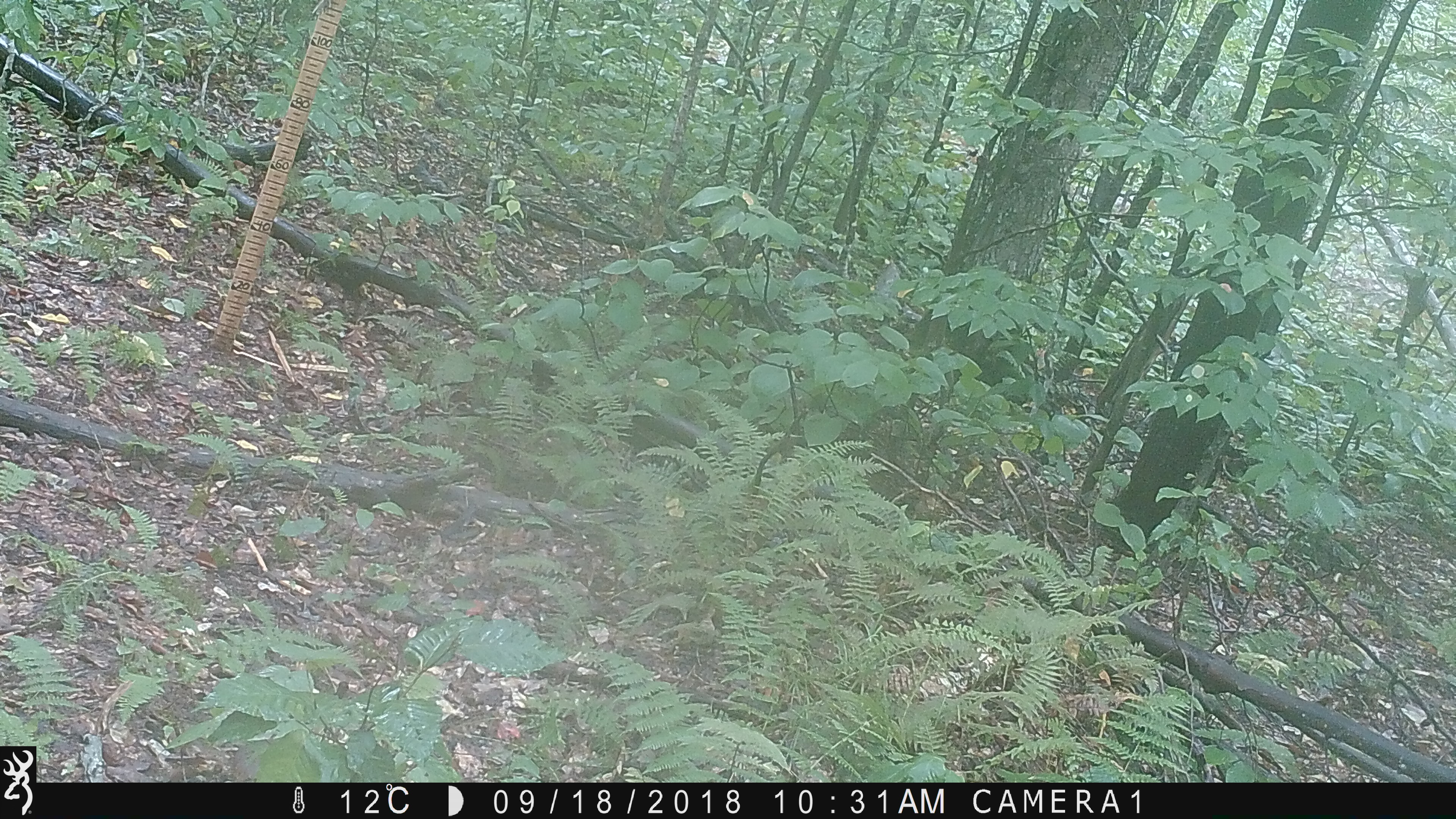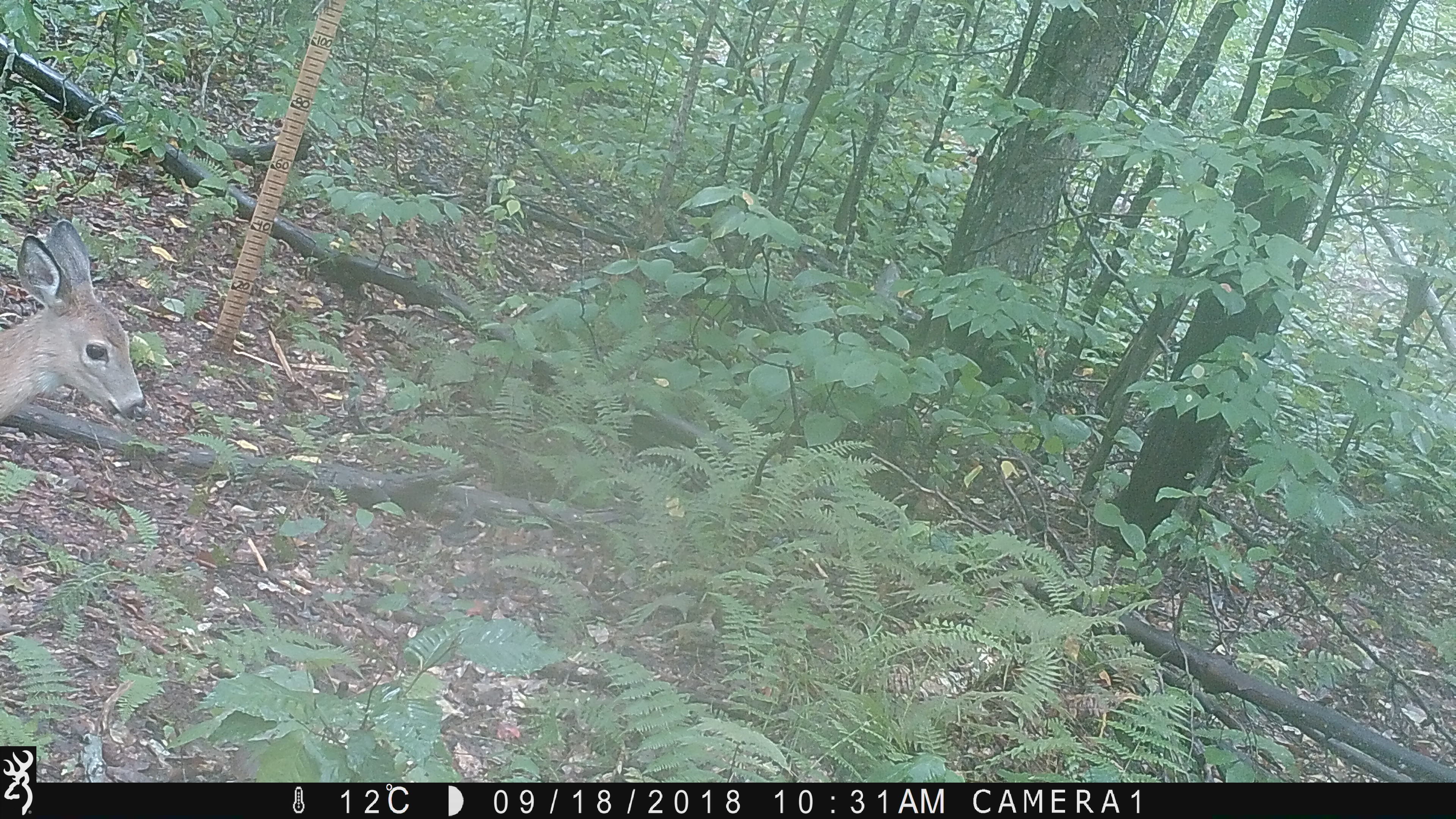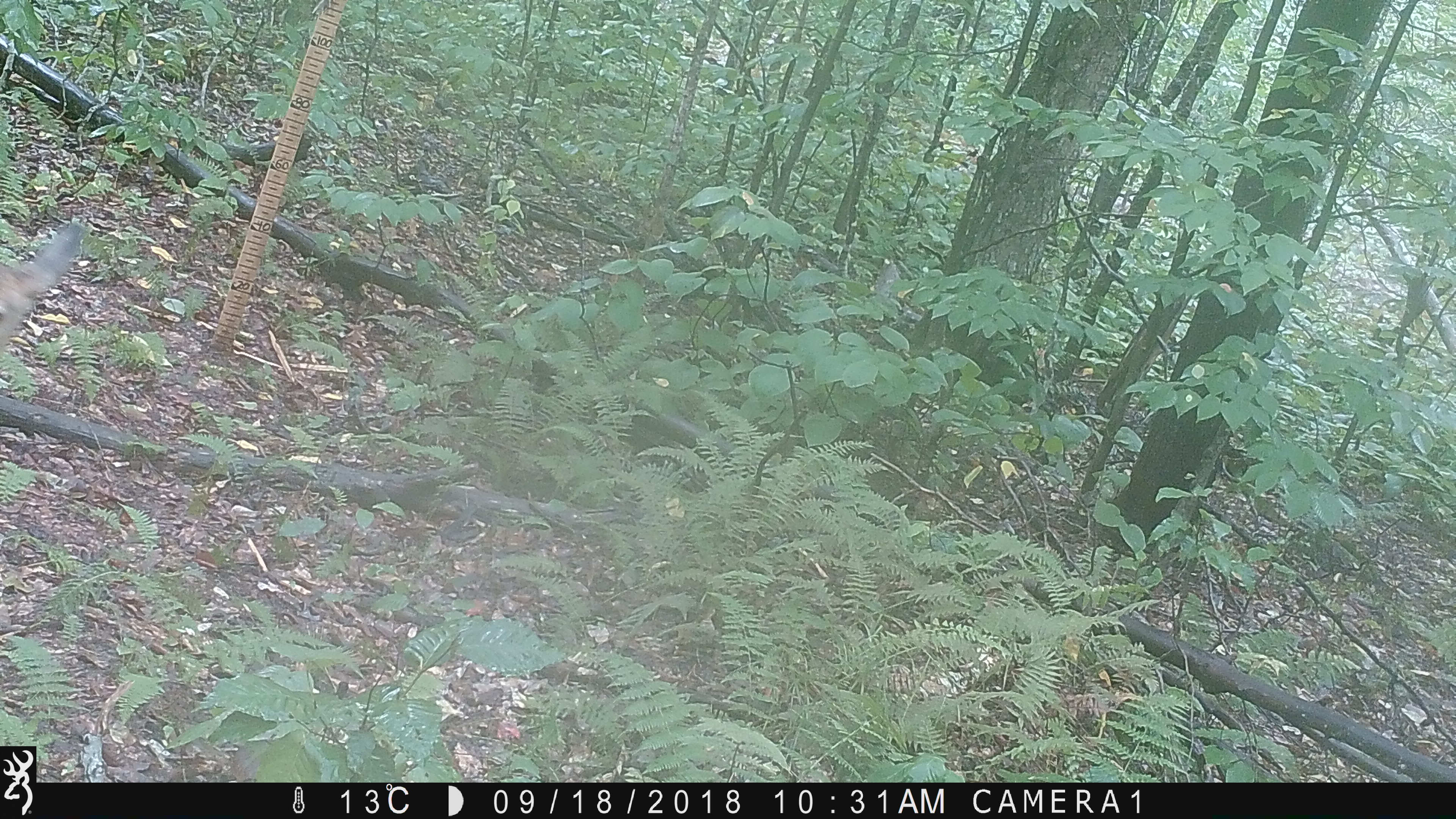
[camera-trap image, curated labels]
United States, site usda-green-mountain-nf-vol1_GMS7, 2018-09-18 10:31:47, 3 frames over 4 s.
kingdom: Animalia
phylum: Chordata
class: Mammalia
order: Artiodactyla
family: Cervidae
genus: Odocoileus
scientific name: Odocoileus virginianus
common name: white-tailed deer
White-tailed deer (Odocoileus virginianus).